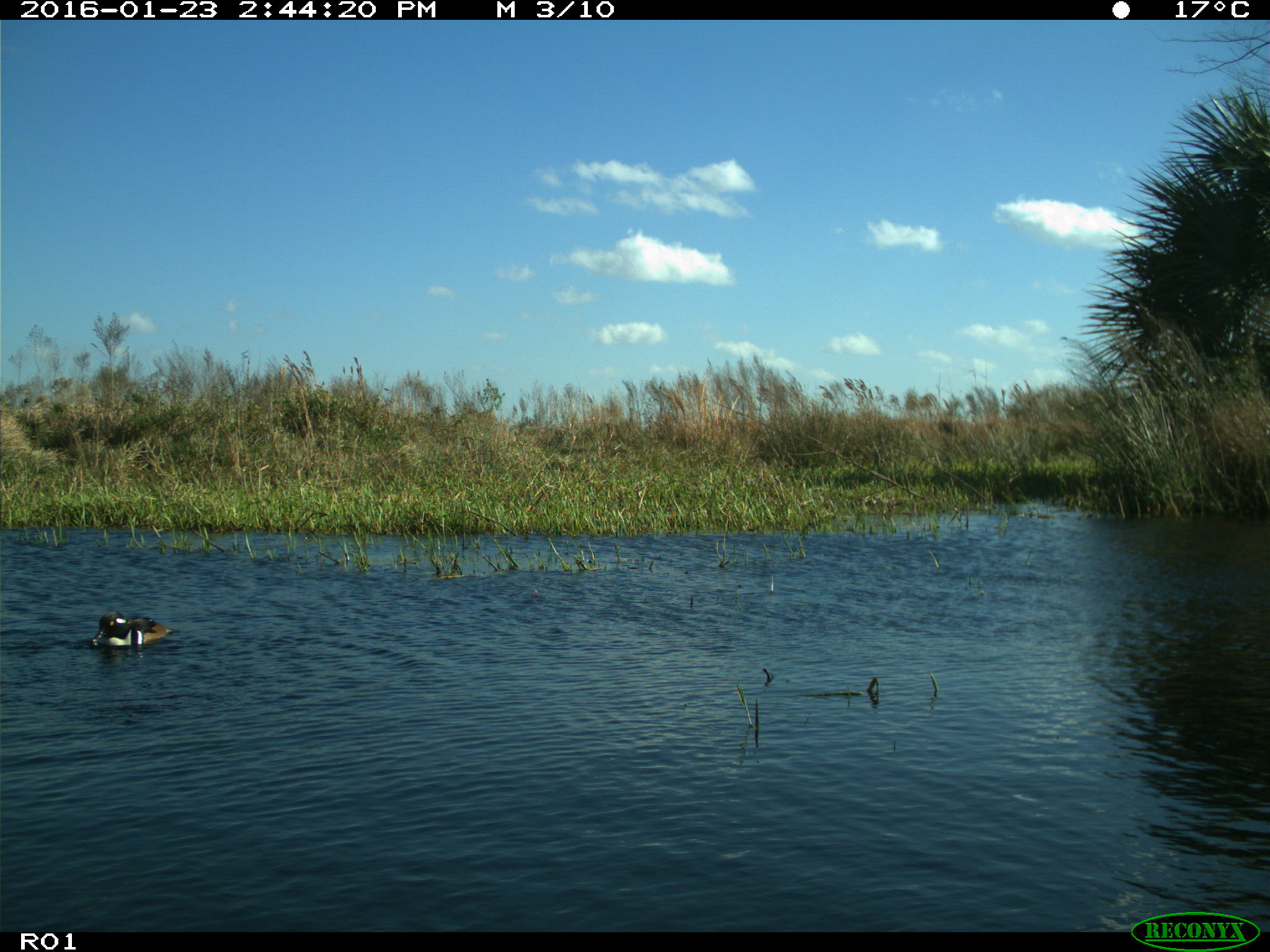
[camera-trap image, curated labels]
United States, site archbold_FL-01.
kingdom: Animalia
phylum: Chordata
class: Aves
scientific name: Aves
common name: birds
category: unidentified bird